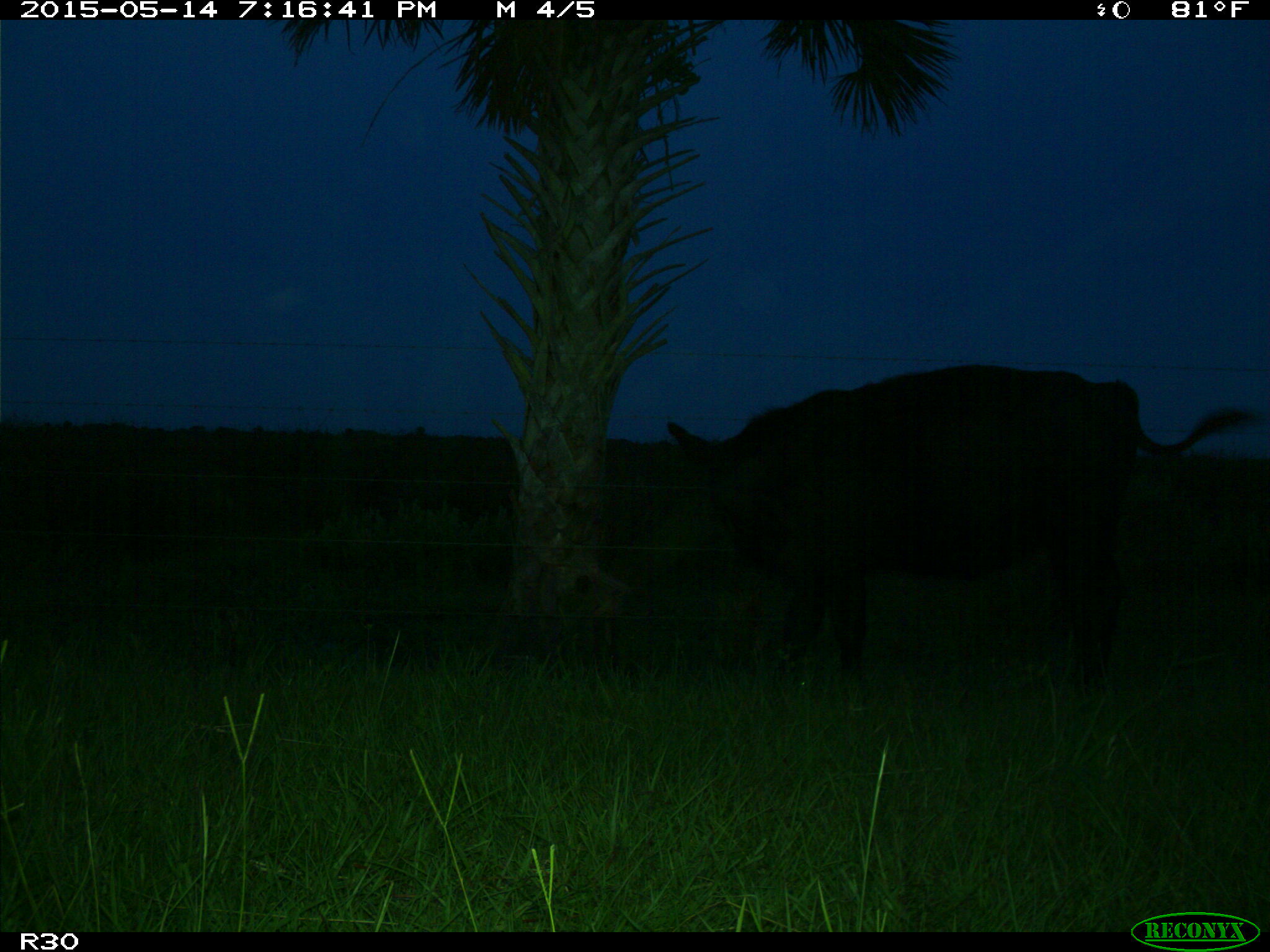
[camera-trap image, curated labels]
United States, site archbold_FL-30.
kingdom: Animalia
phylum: Chordata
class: Mammalia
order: Artiodactyla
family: Bovidae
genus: Bos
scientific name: Bos taurus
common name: domestic cow